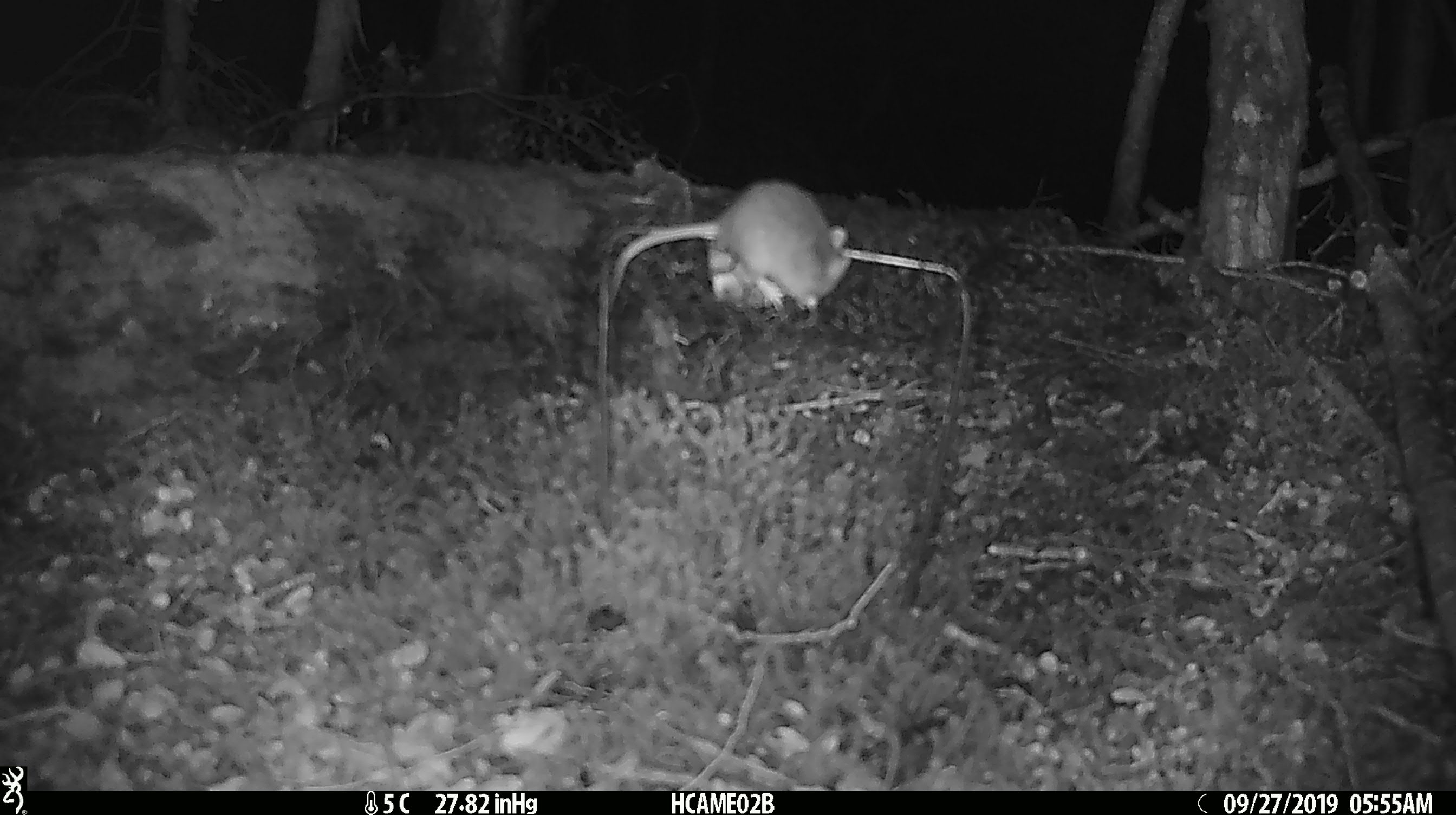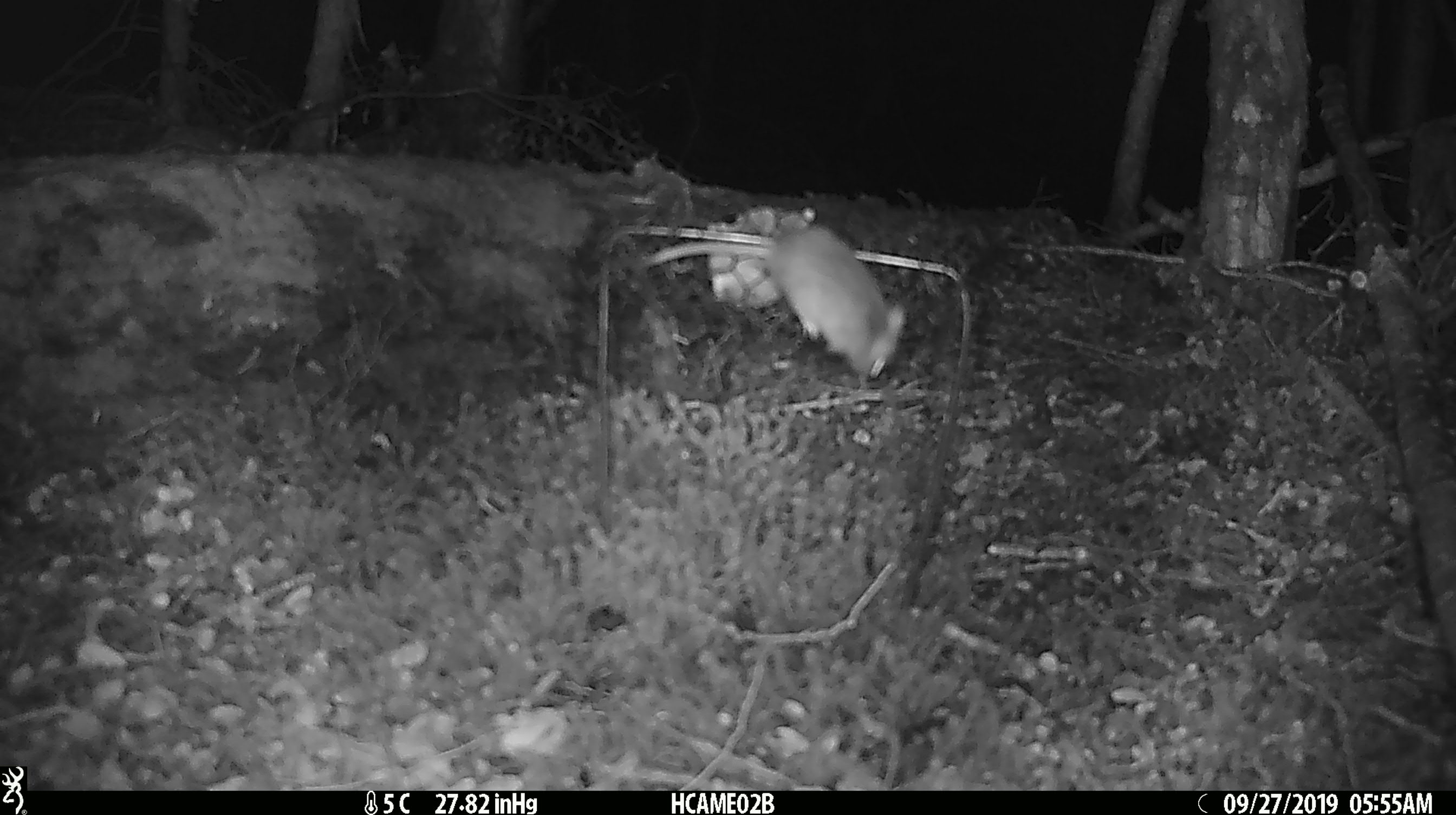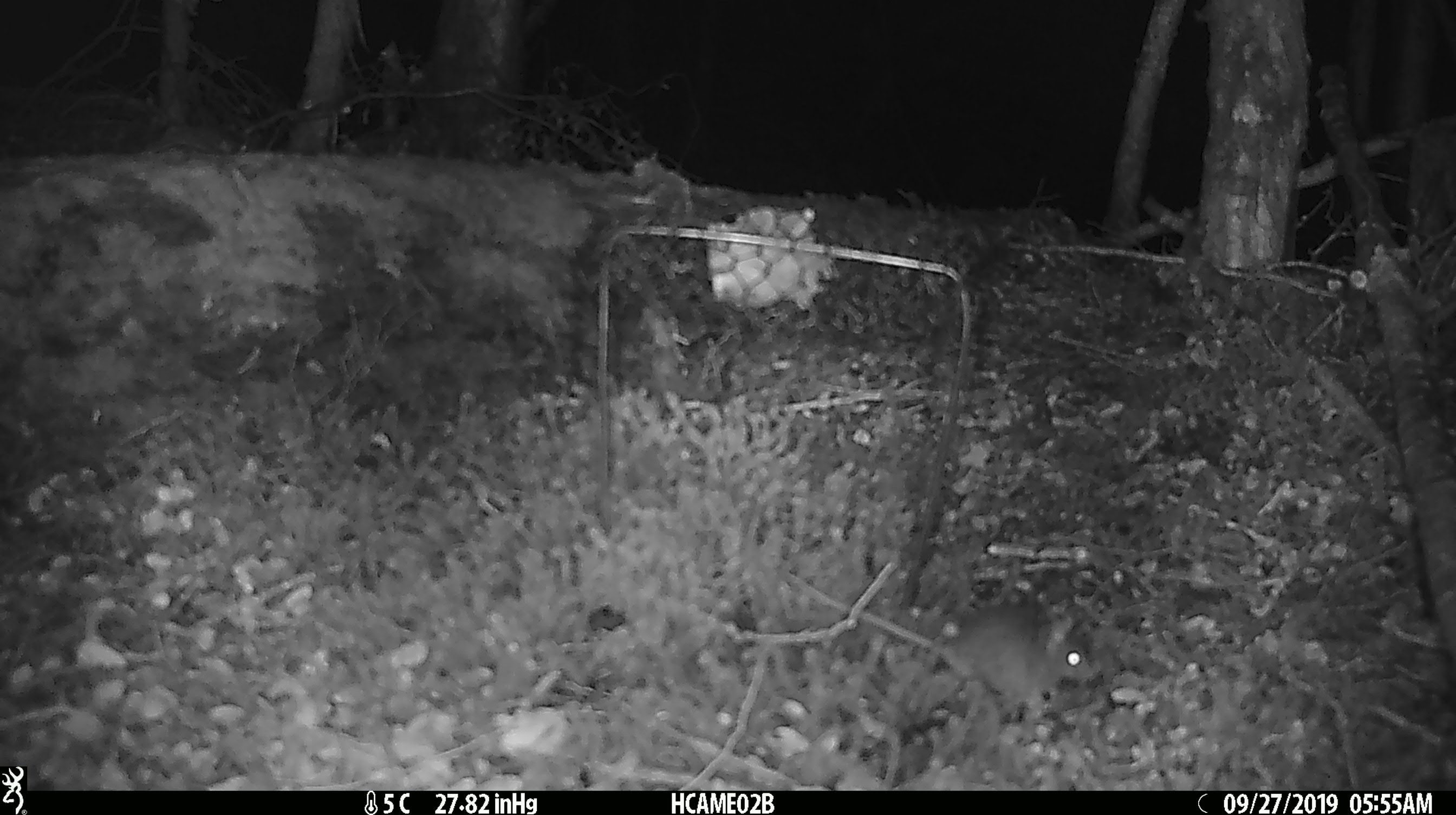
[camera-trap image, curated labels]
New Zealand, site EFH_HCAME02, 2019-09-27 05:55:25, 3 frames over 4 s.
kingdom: Animalia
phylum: Chordata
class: Mammalia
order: Rodentia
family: Muridae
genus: Mus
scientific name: Mus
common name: mouse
Mouse (Mus).